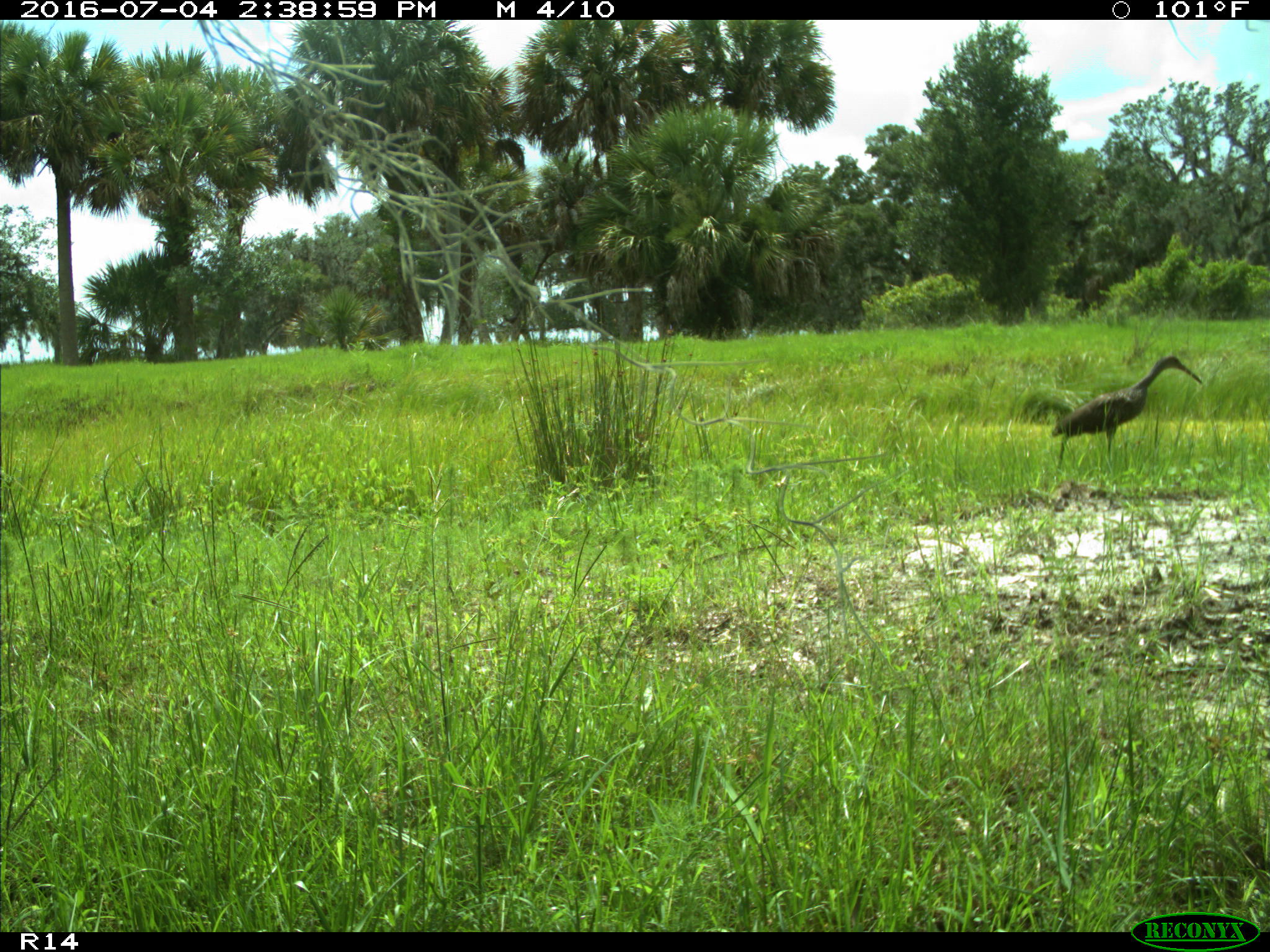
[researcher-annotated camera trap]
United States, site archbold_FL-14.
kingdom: Animalia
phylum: Chordata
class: Aves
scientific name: Aves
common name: birds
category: unidentified bird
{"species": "unidentified bird (birds) (Aves)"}